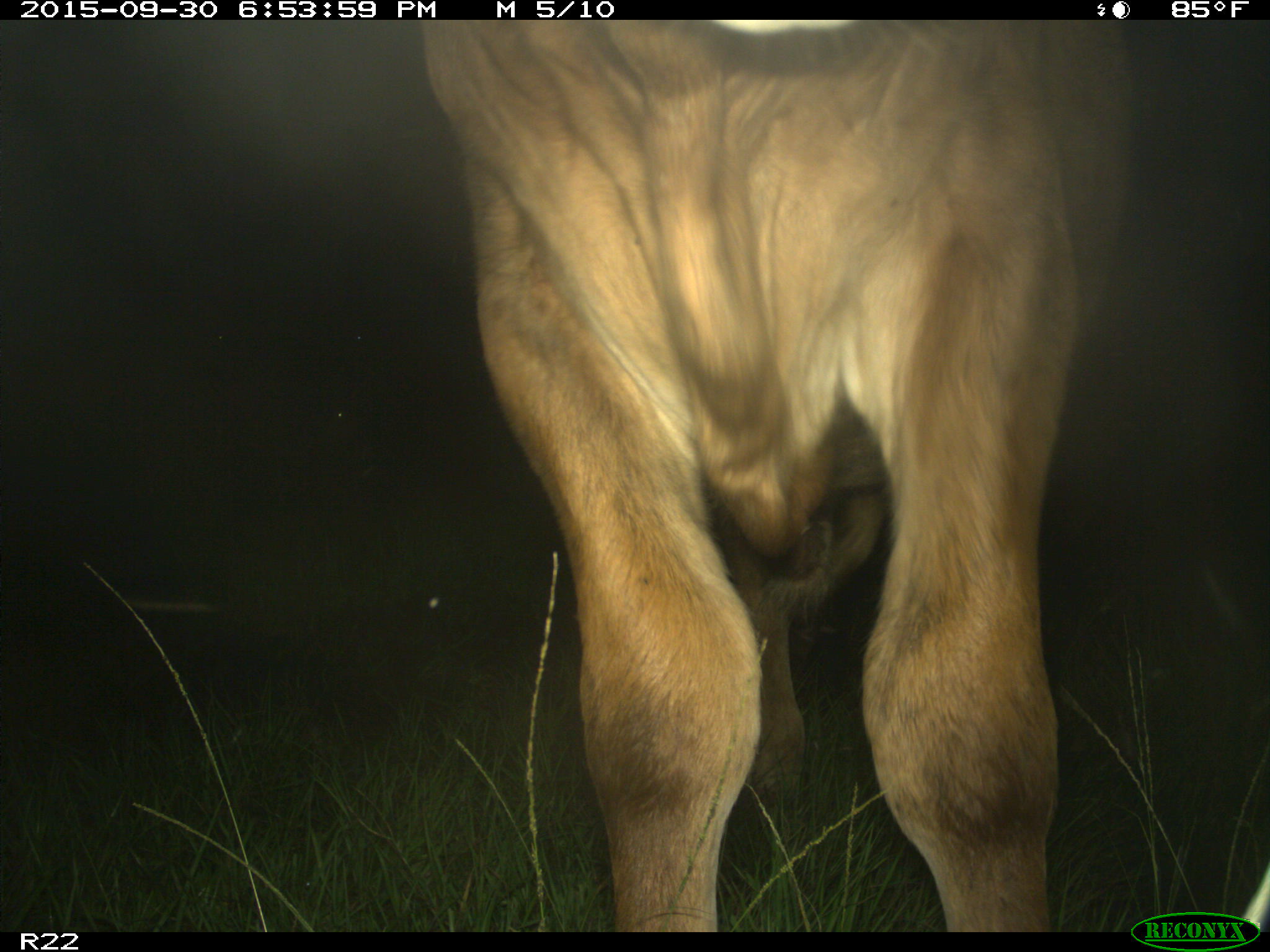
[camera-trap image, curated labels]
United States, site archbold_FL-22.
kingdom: Animalia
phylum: Chordata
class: Mammalia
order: Artiodactyla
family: Bovidae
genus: Bos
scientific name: Bos taurus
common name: domestic cow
Bos taurus (domestic cow).